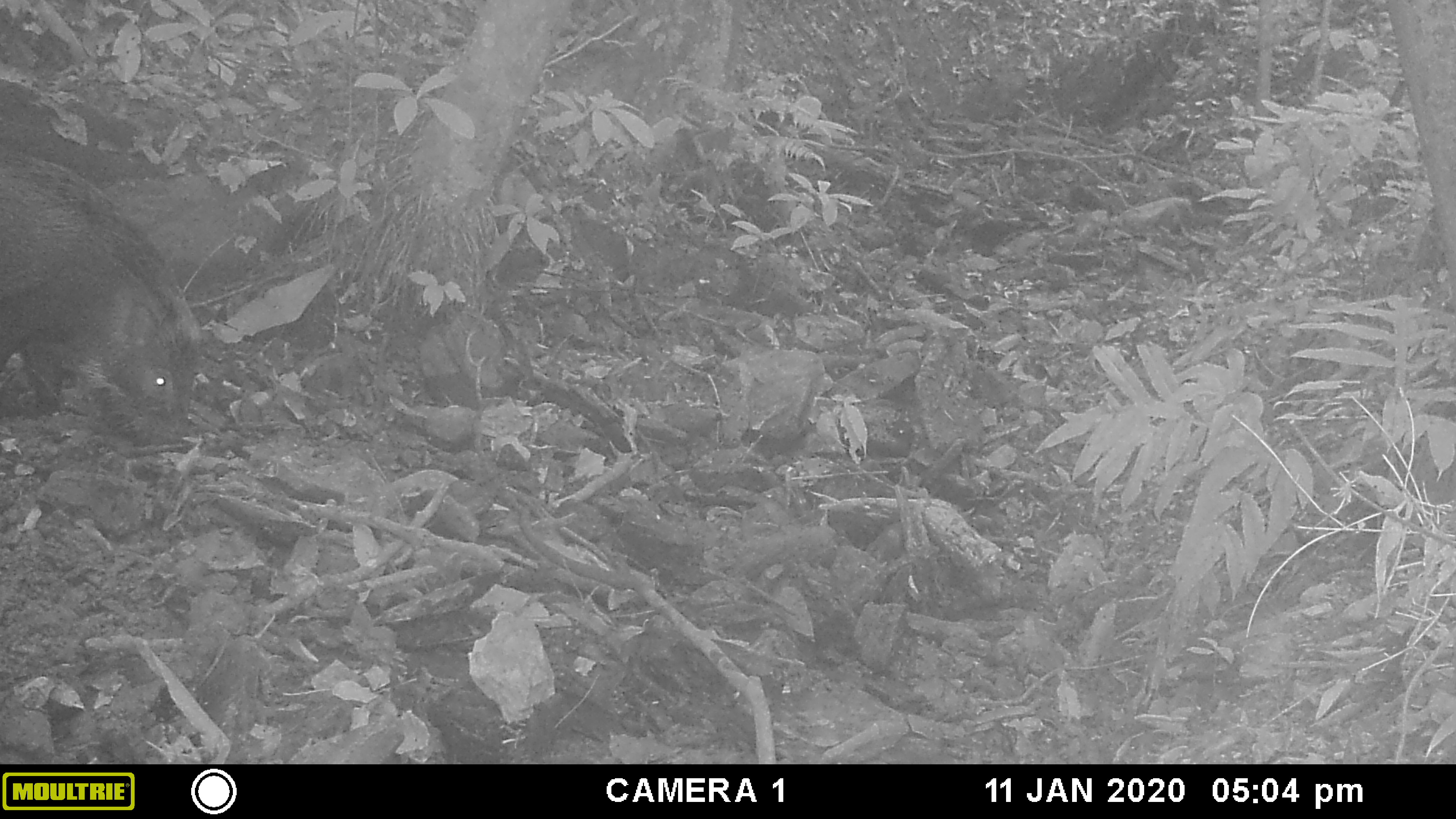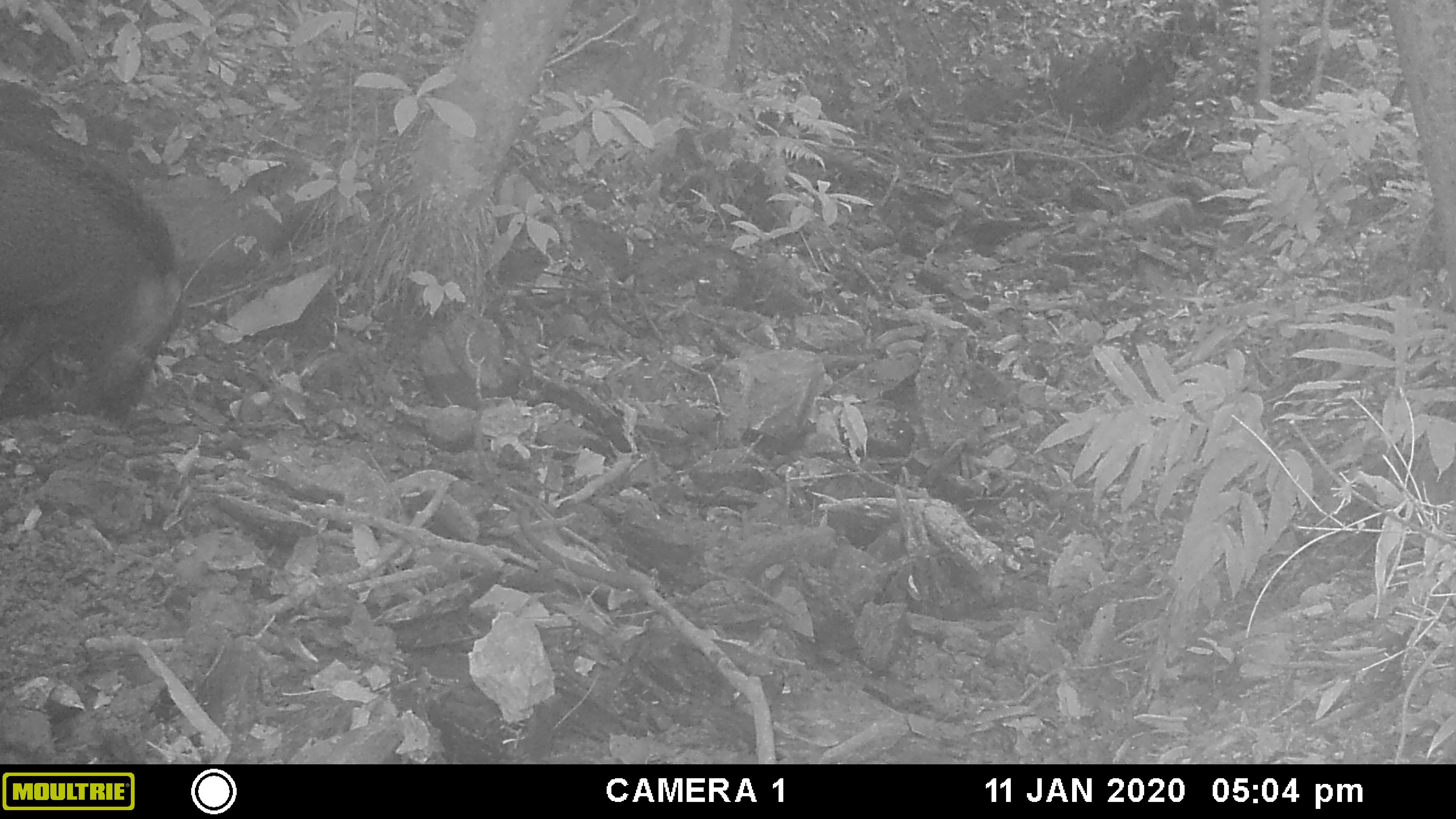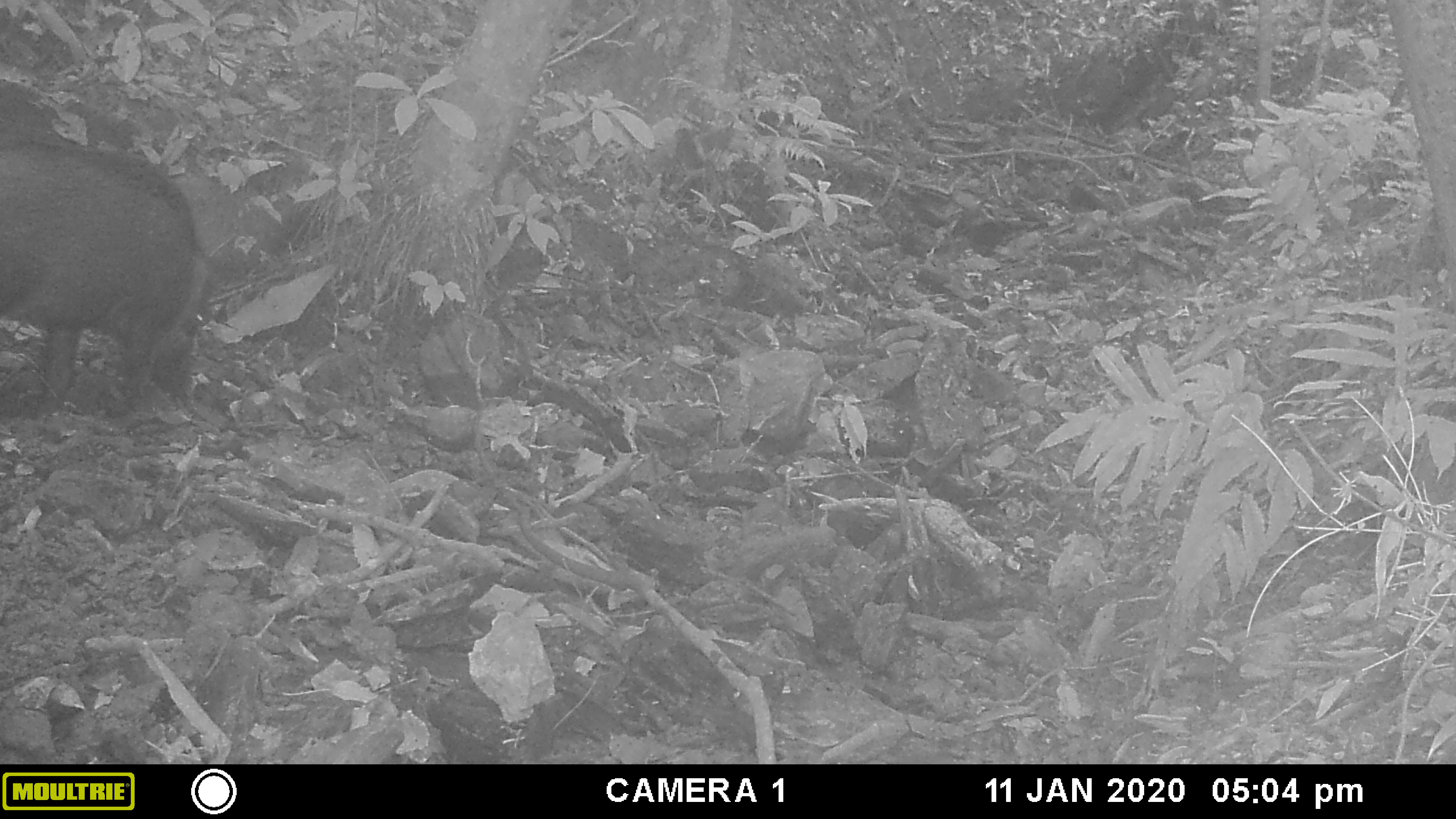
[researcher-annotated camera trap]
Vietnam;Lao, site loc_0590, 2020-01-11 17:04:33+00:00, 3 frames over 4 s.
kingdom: Animalia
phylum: Chordata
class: Mammalia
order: Artiodactyla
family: Suidae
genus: Sus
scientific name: Sus scrofa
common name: eurasian wild pig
Eurasian wild pig (Sus scrofa). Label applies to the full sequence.